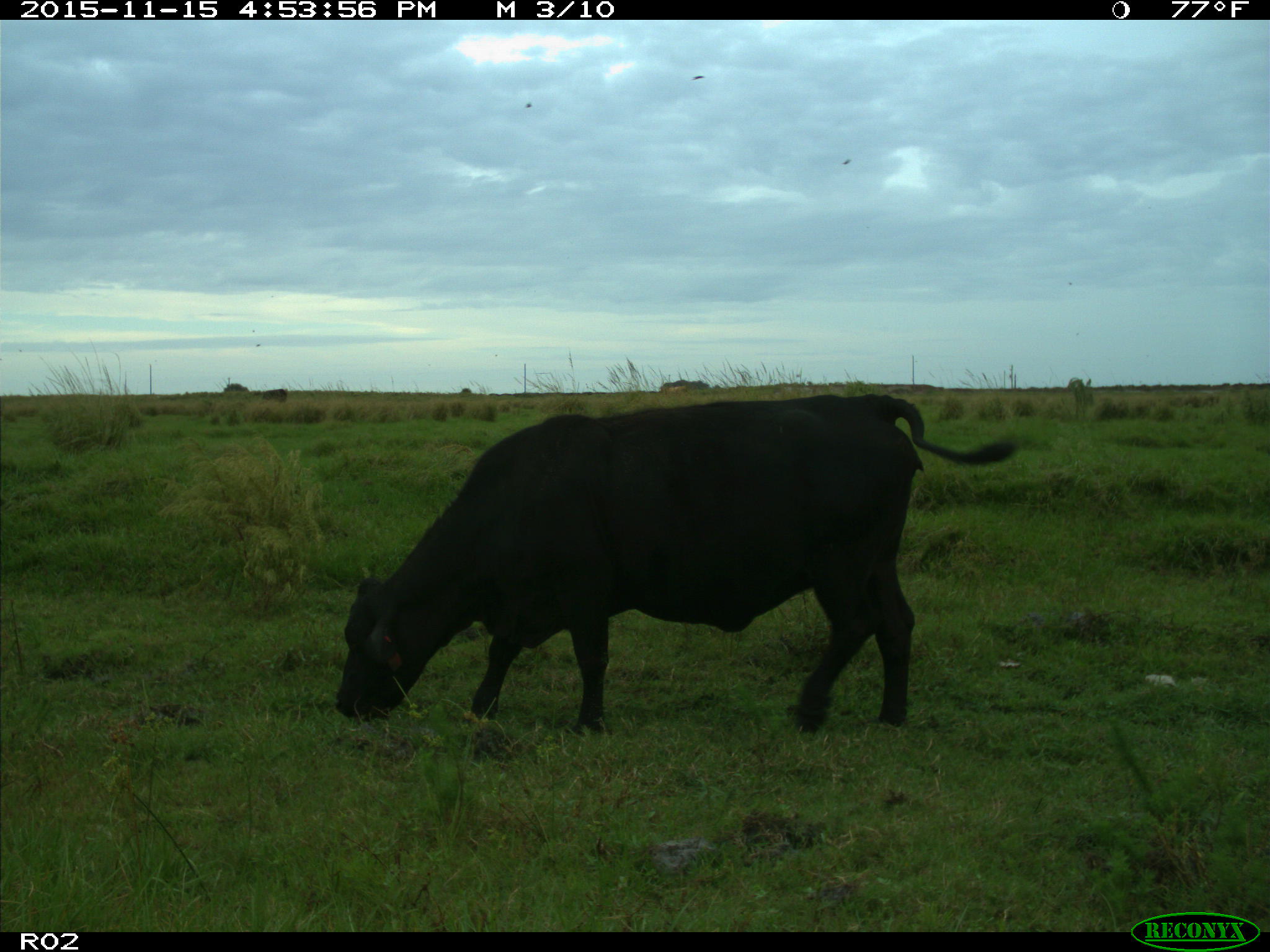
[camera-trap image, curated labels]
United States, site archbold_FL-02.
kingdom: Animalia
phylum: Chordata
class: Mammalia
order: Artiodactyla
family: Bovidae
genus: Bos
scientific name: Bos taurus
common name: domestic cow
Bos taurus (domestic cow).